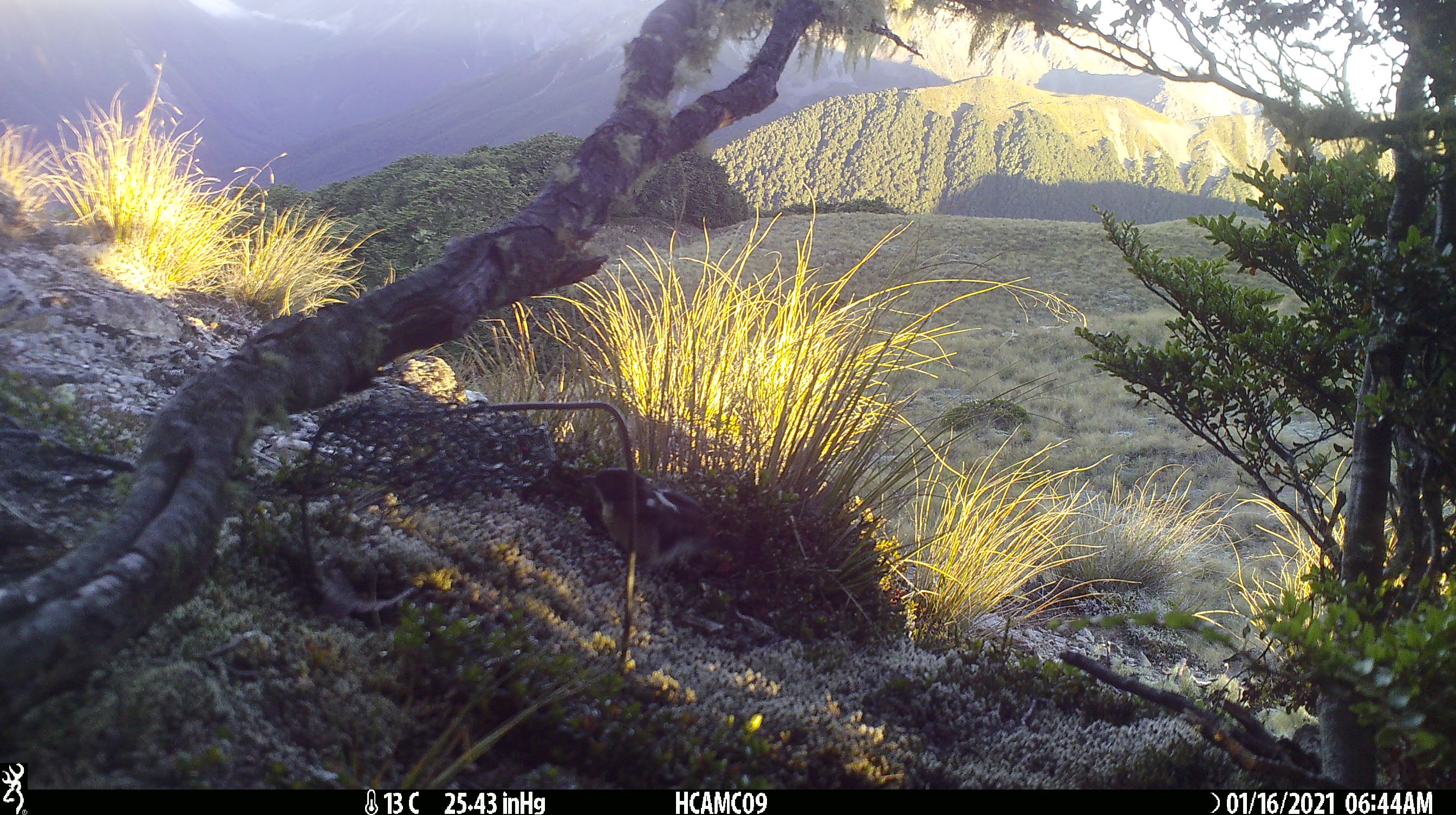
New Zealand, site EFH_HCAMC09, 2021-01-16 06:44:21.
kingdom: Animalia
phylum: Chordata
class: Aves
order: Passeriformes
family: Petroicidae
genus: Petroica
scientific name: Petroica macrocephala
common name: tomtit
Tomtit (Petroica macrocephala).